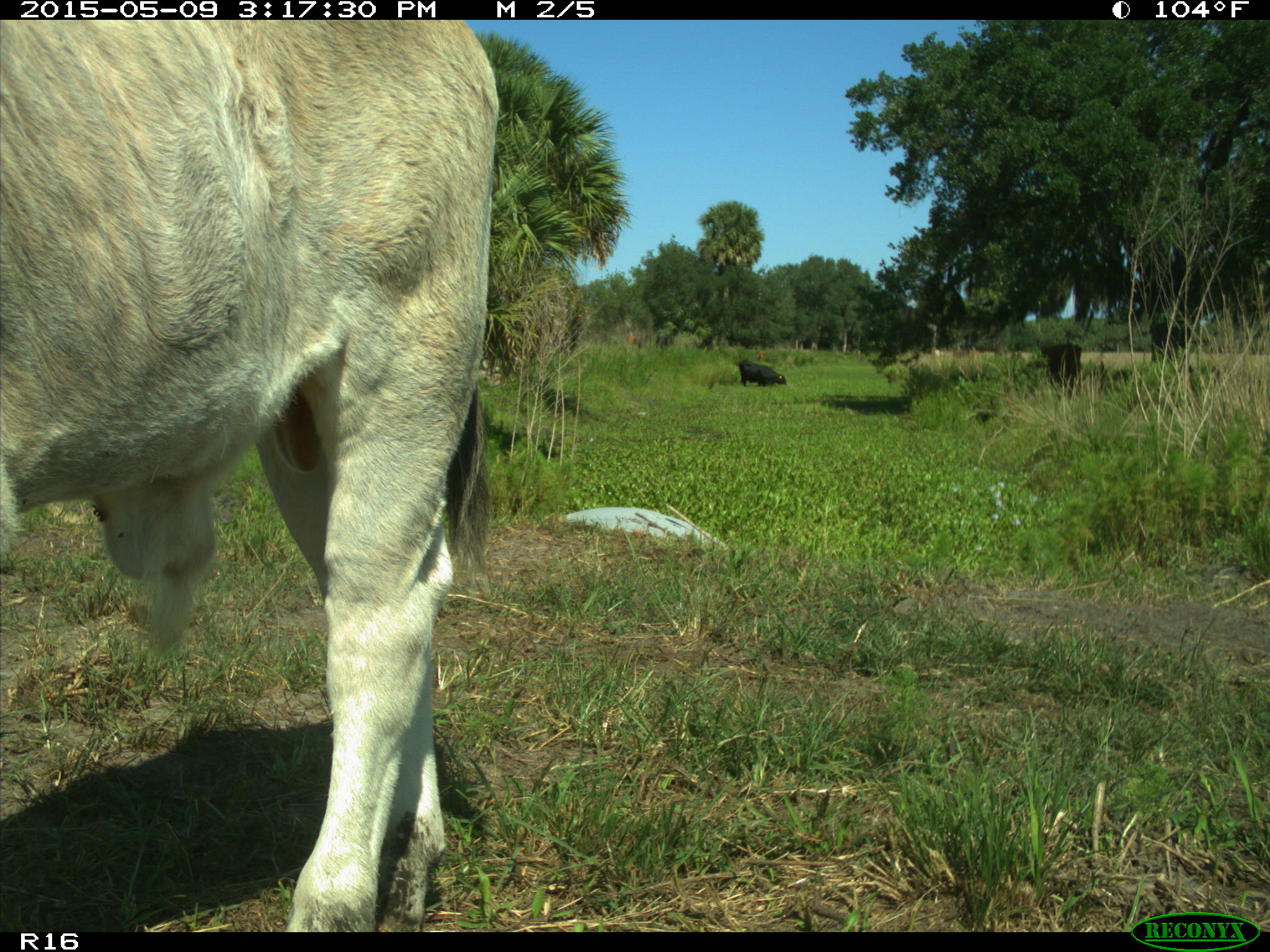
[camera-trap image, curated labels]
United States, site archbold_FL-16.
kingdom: Animalia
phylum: Chordata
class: Mammalia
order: Artiodactyla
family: Bovidae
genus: Bos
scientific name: Bos taurus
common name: domestic cow